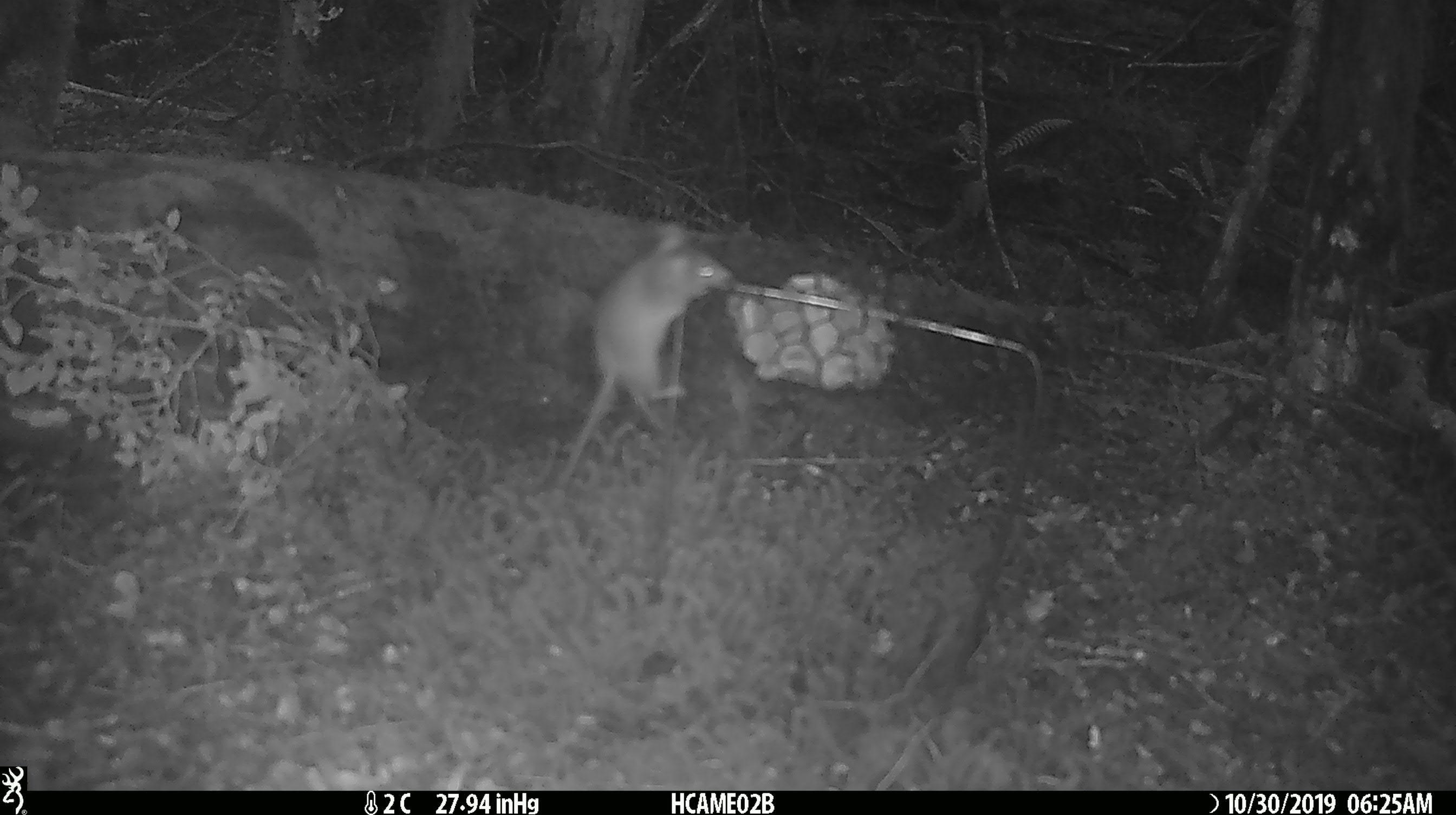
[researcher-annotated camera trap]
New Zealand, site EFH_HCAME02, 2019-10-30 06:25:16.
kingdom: Animalia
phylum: Chordata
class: Mammalia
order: Rodentia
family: Muridae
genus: Mus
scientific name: Mus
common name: mouse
Mouse (Mus).